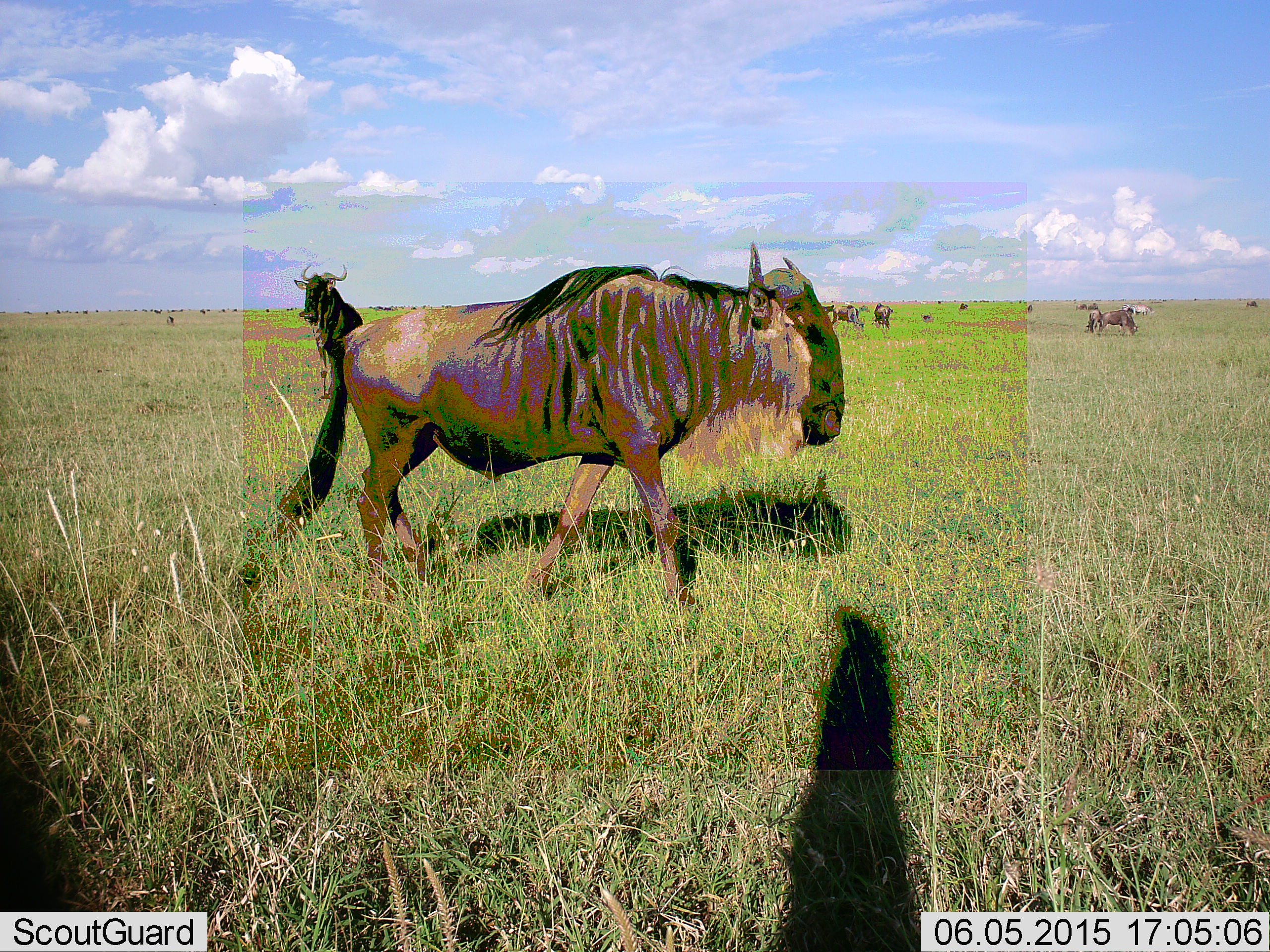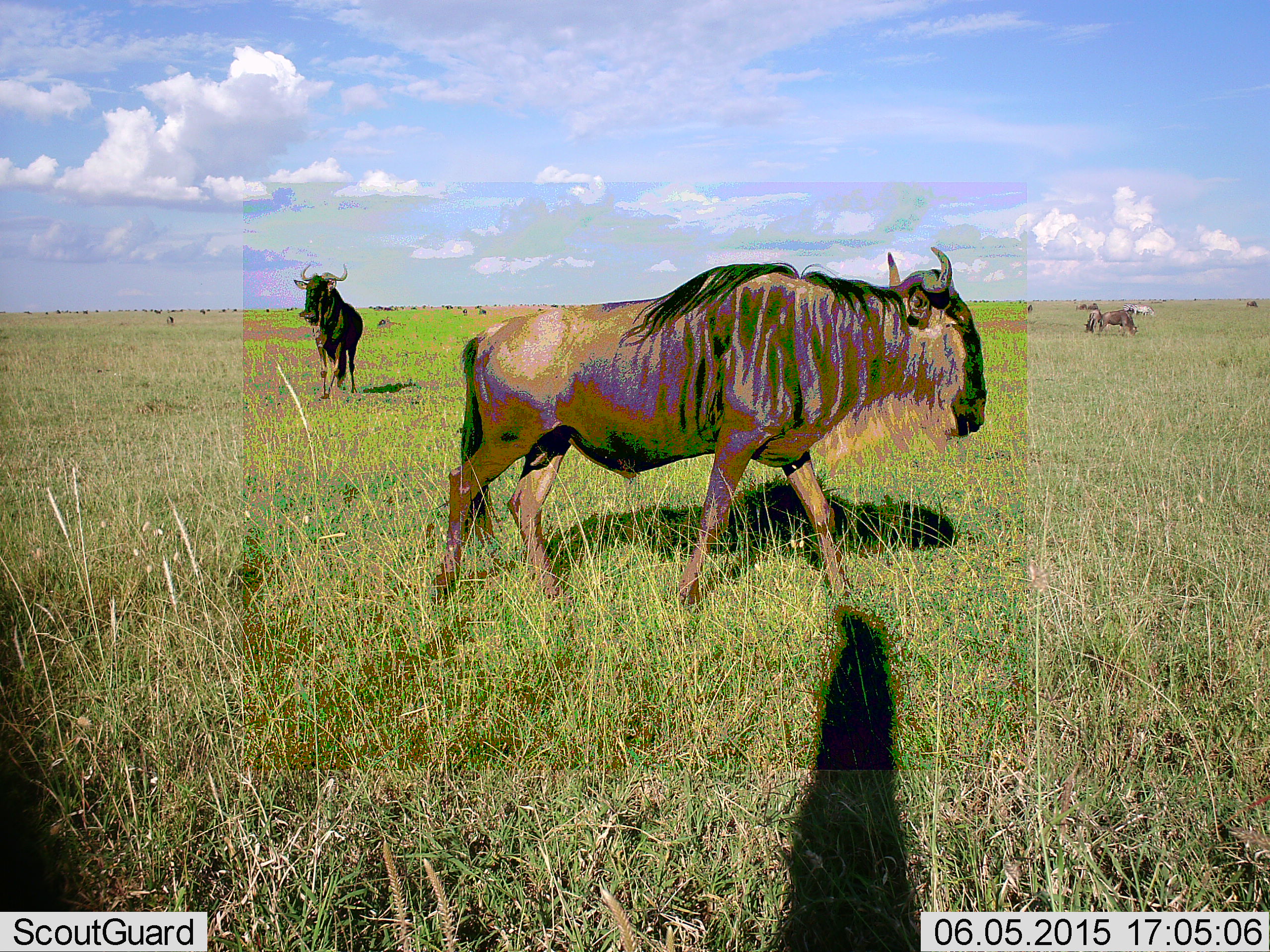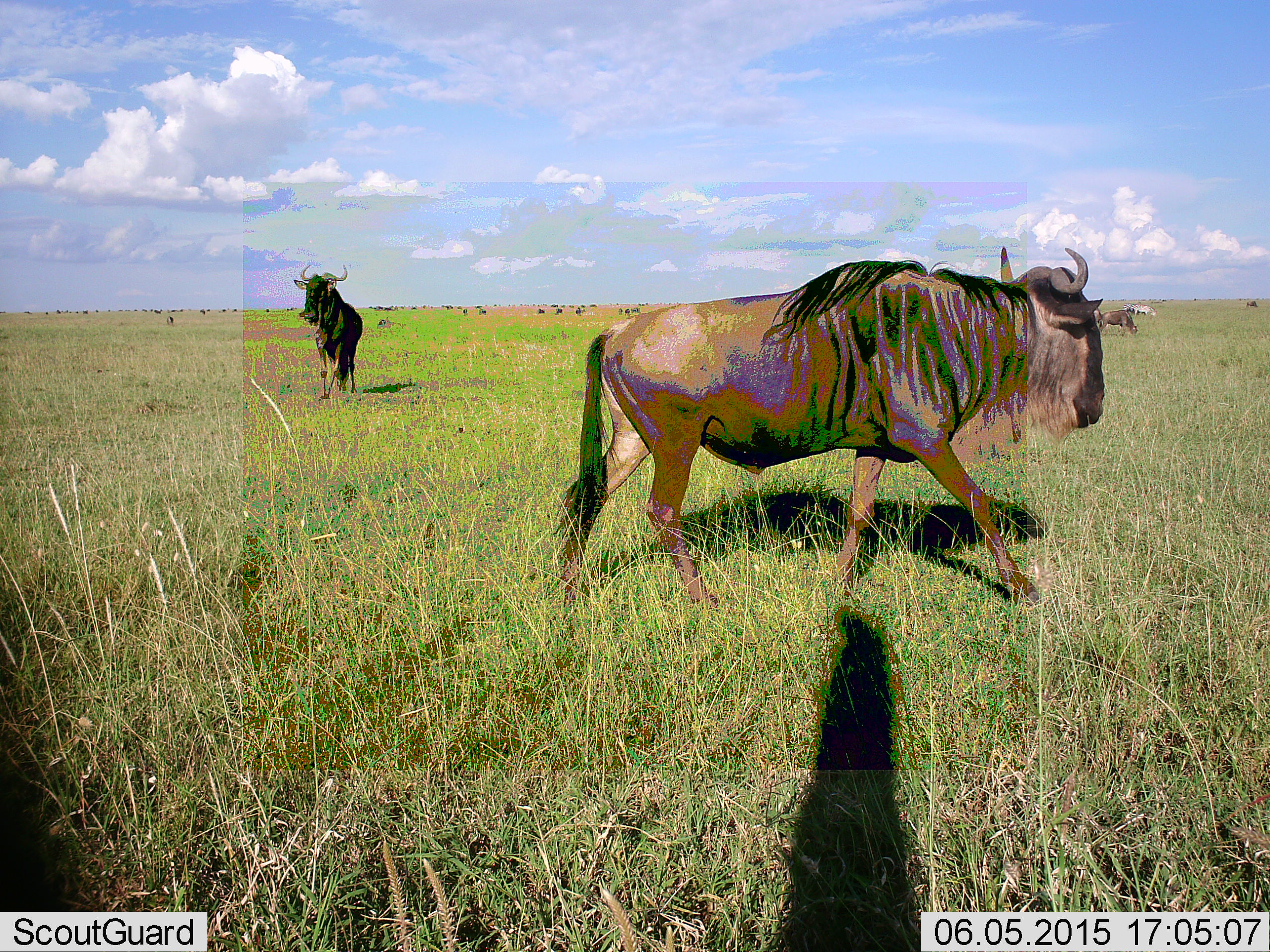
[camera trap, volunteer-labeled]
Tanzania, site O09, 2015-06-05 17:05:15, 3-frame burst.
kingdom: Animalia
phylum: Chordata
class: Mammalia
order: Artiodactyla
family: Bovidae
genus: Connochaetes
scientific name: Connochaetes taurinus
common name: blue wildebeest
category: wildebeest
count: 5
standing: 71%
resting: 7%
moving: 79%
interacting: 0%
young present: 0%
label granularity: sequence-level